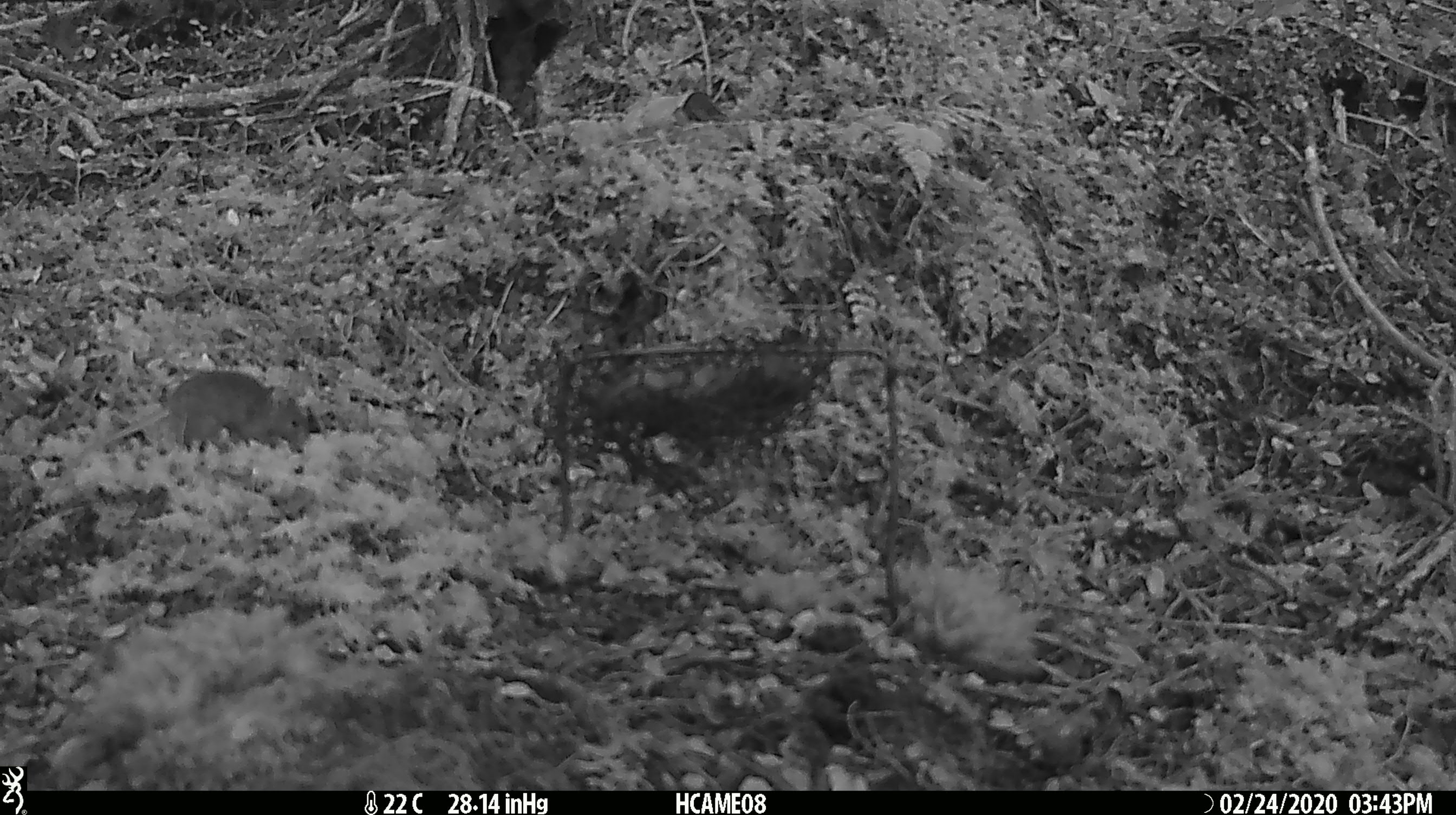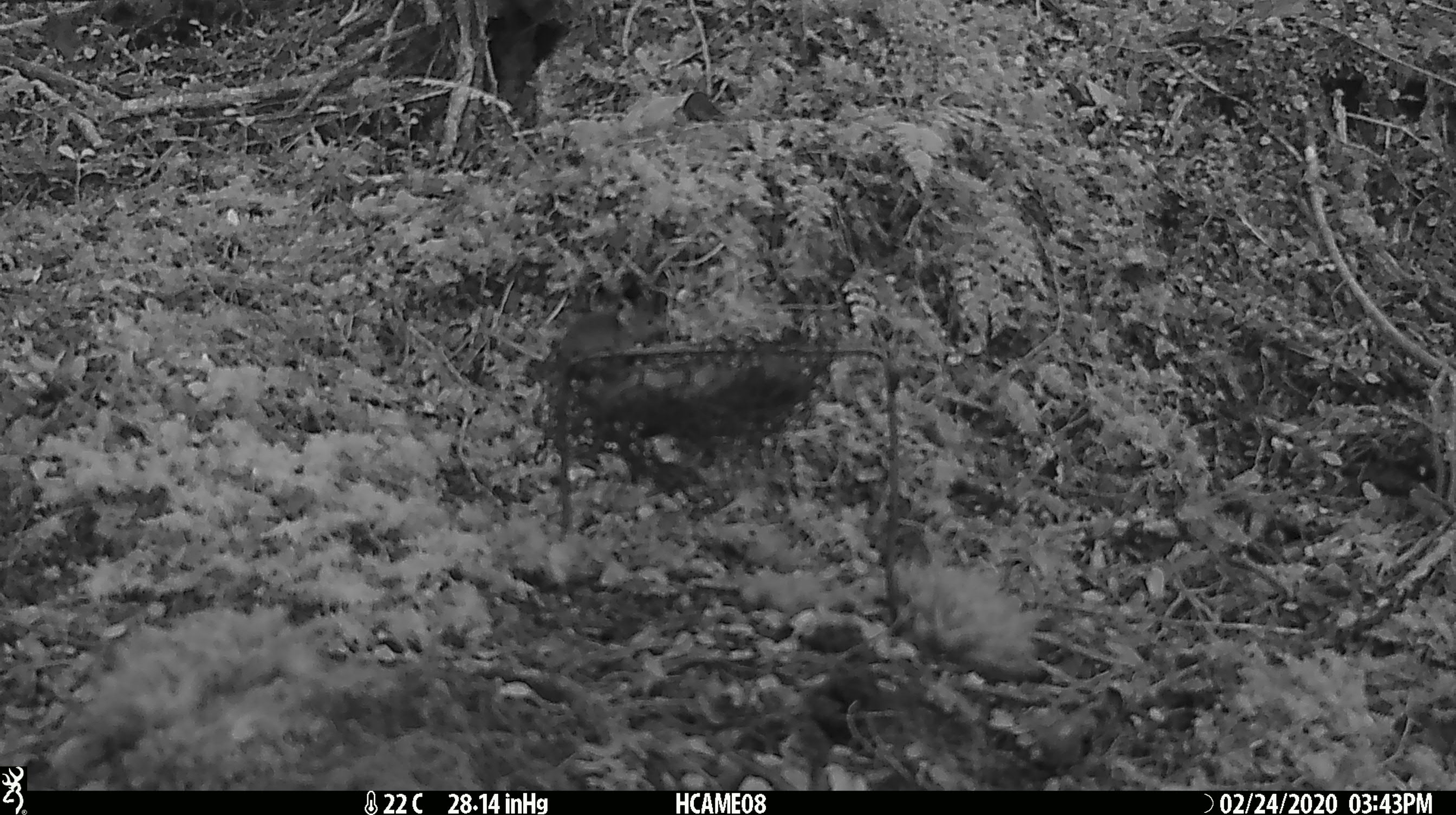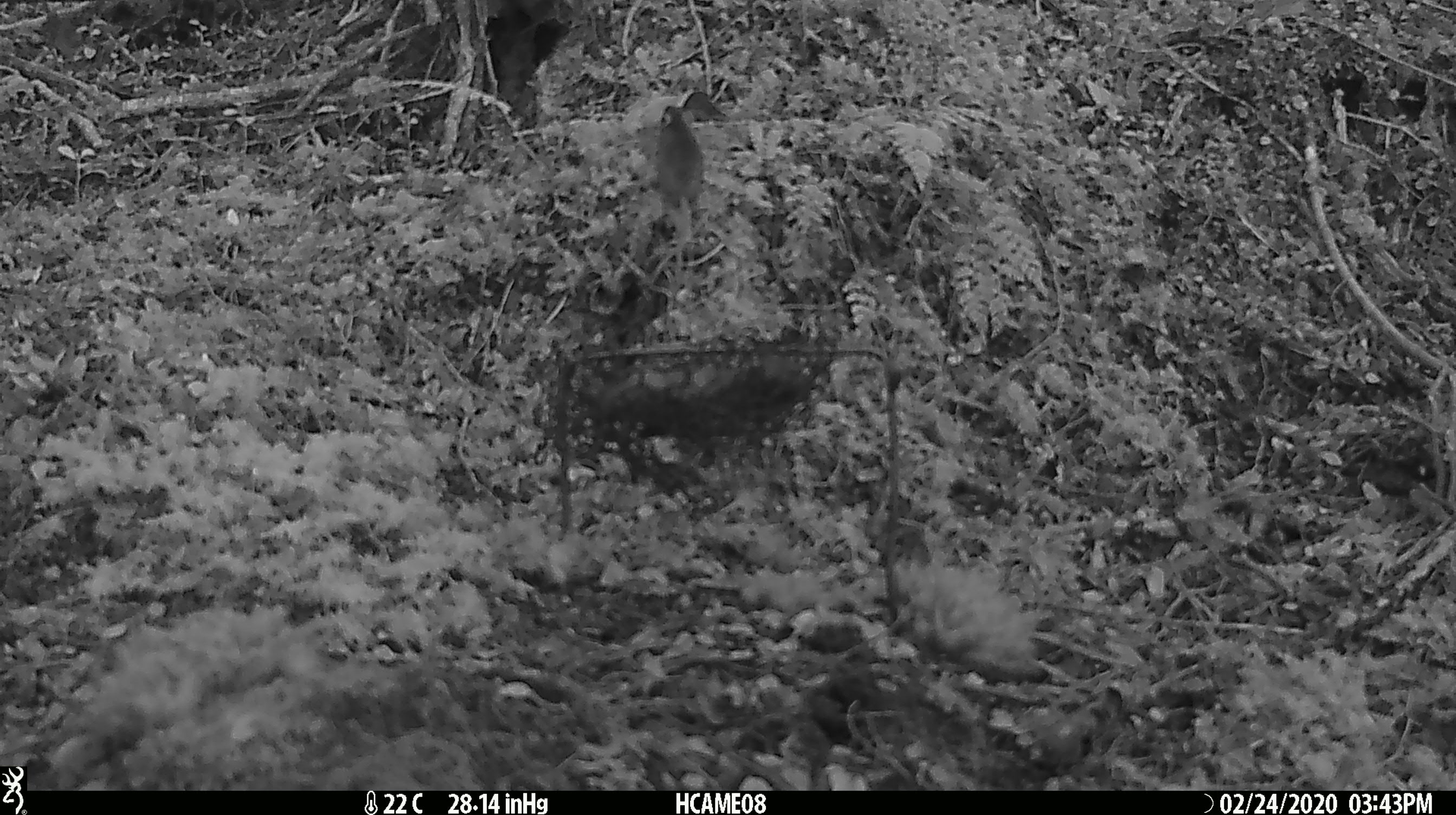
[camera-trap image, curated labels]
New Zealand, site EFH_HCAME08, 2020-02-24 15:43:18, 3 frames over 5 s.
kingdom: Animalia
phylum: Chordata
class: Mammalia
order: Rodentia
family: Muridae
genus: Mus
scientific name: Mus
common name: mouse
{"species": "mouse (Mus)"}